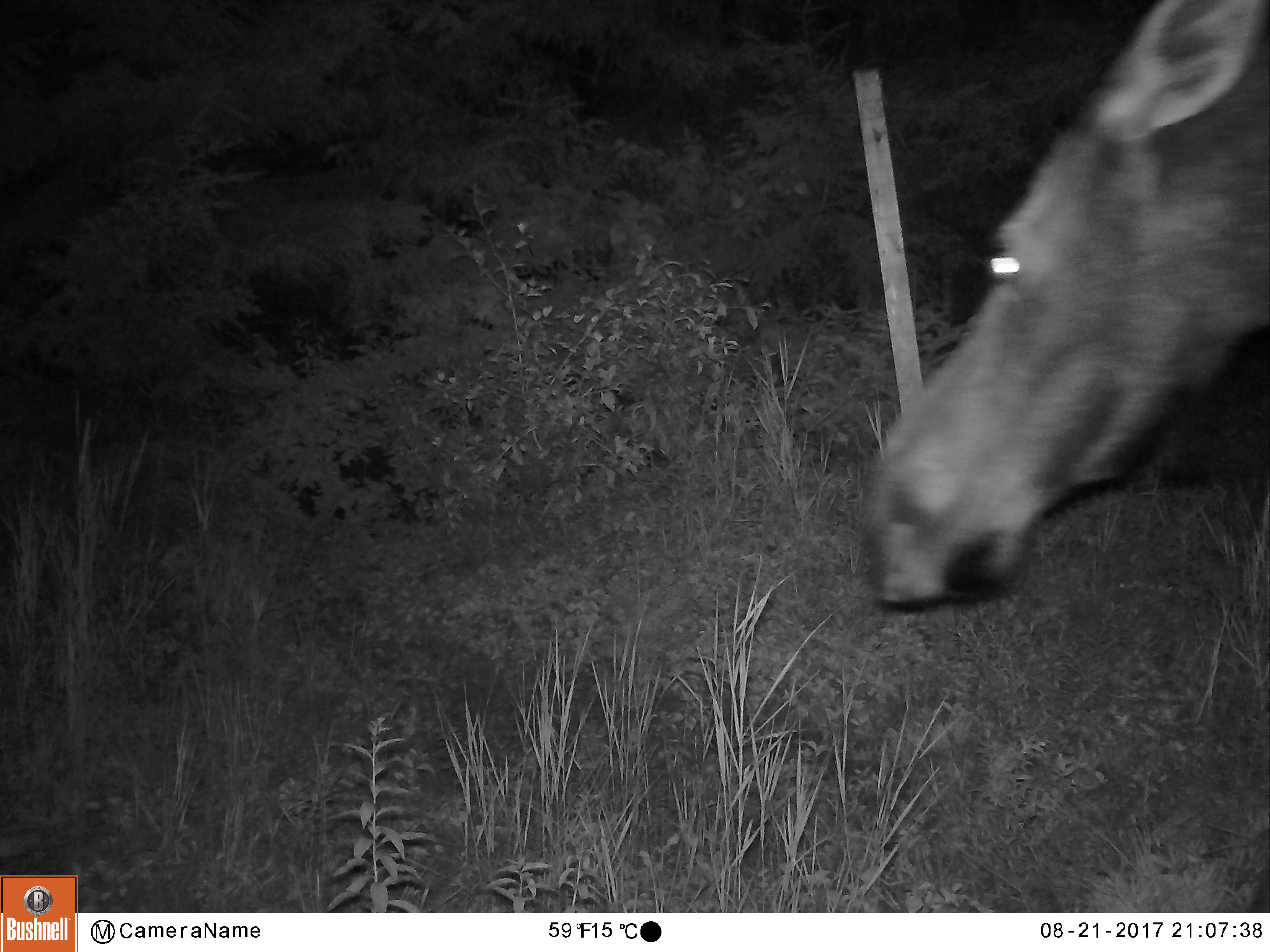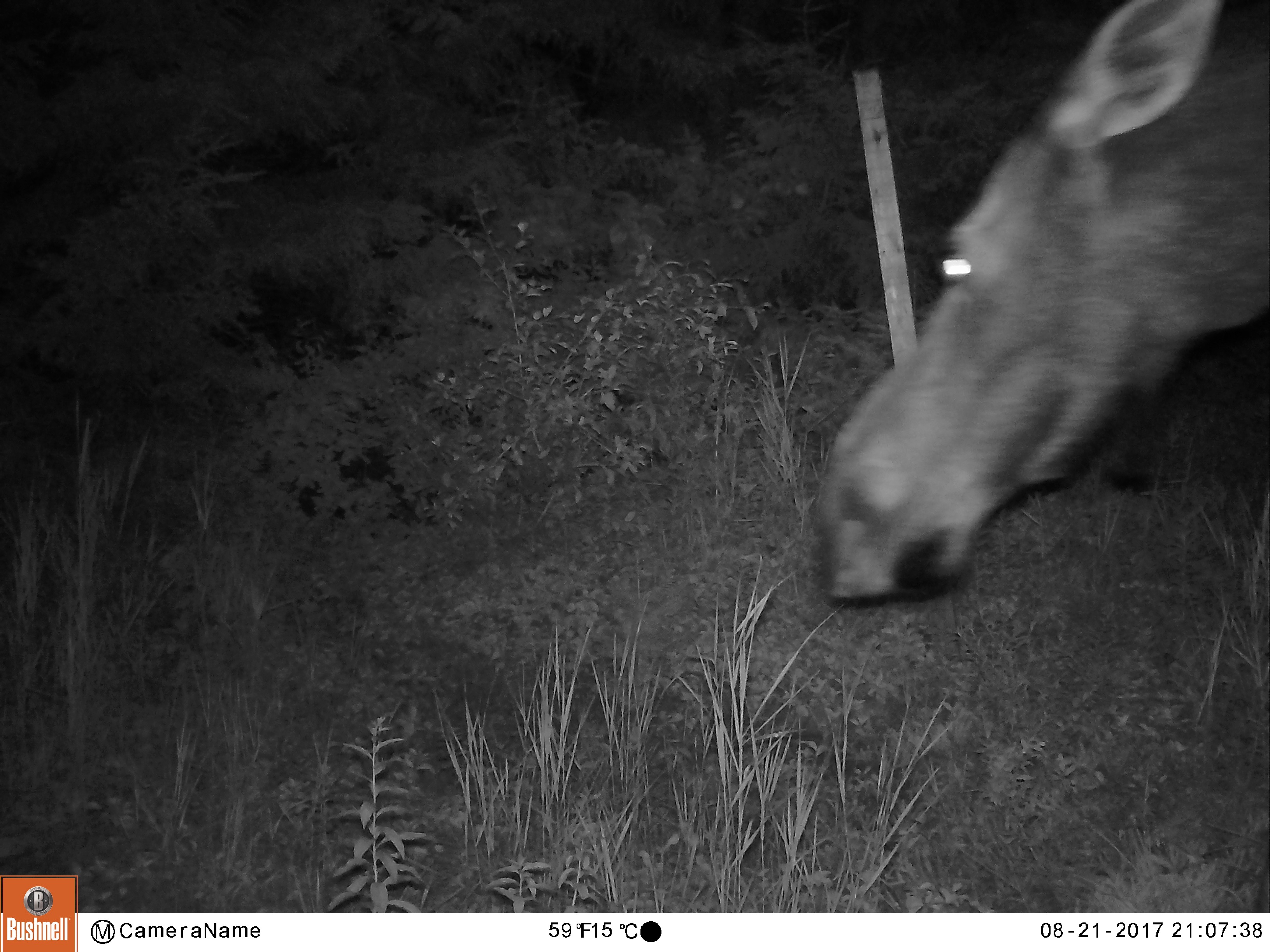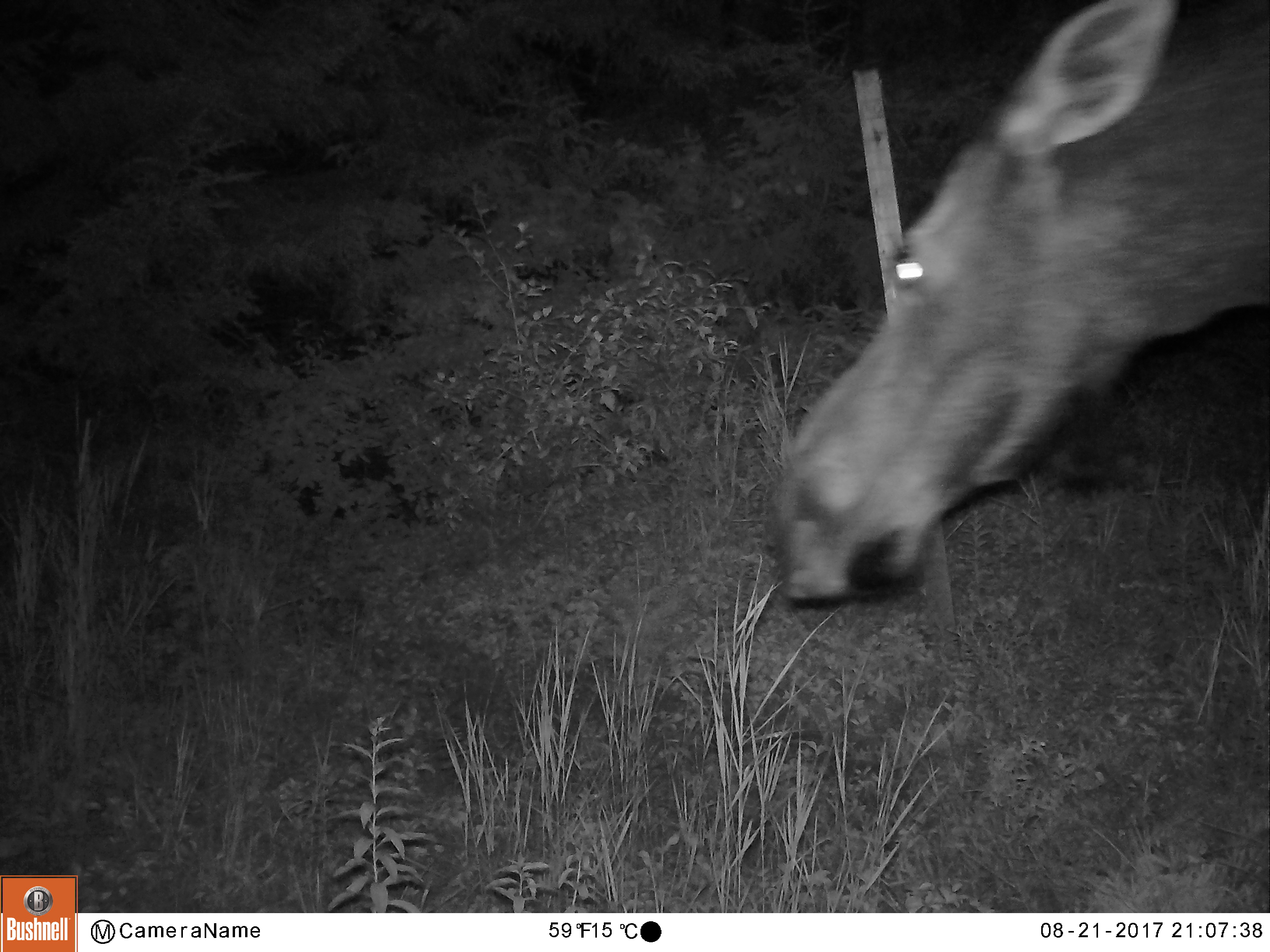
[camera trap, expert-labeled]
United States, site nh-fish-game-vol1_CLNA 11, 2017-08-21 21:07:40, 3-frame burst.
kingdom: Animalia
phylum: Chordata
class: Mammalia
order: Artiodactyla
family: Cervidae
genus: Alces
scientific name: Alces alces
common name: moose